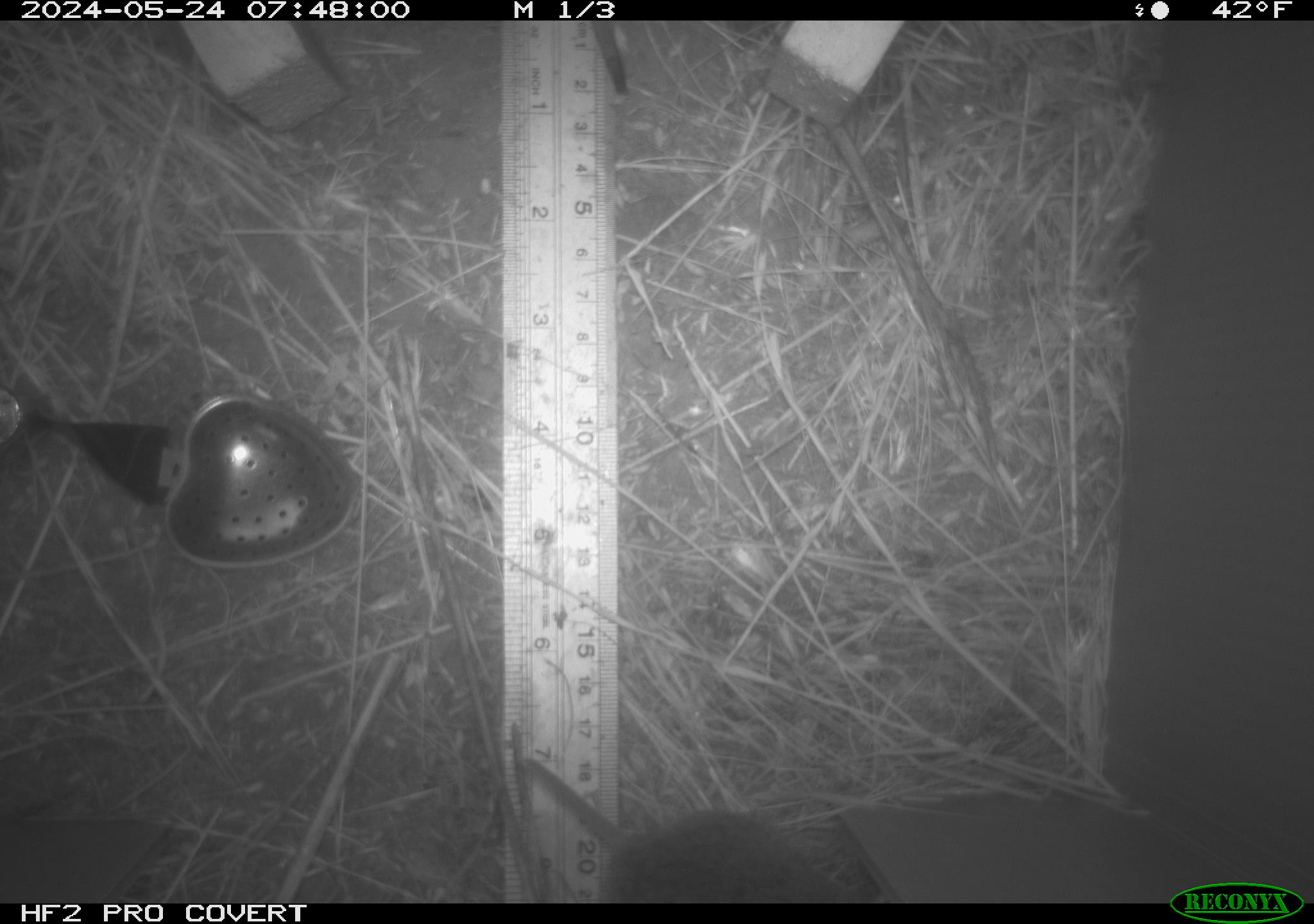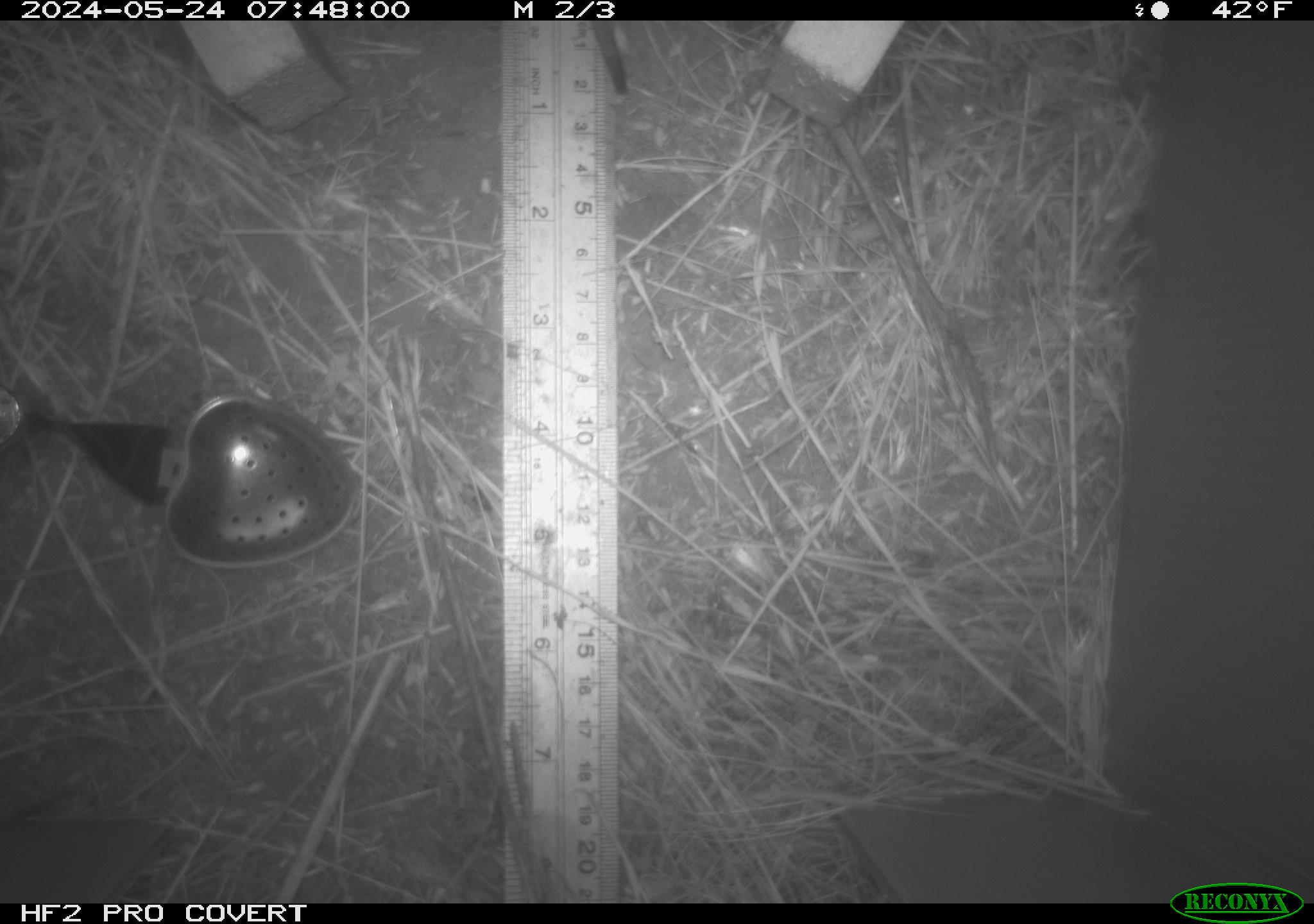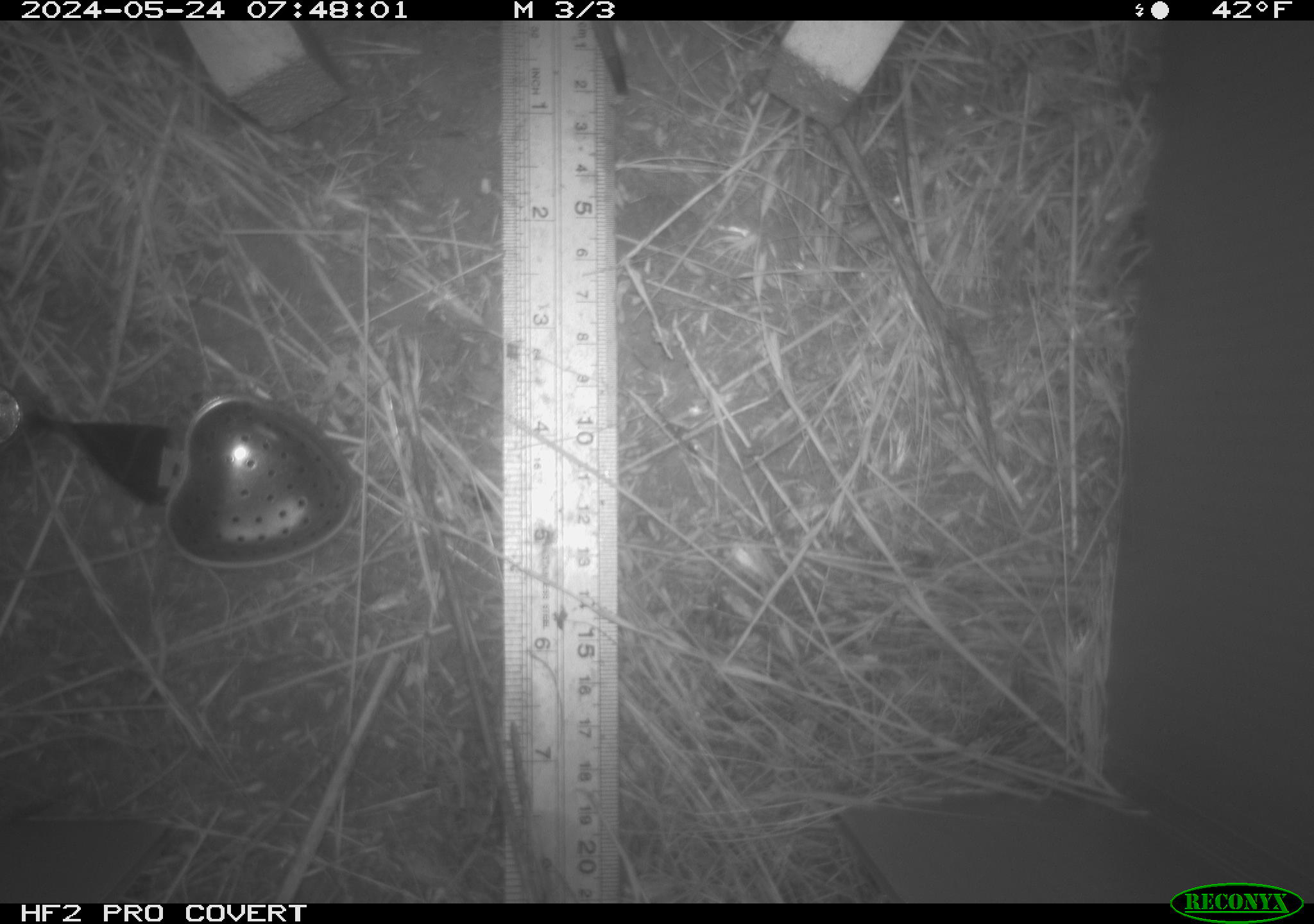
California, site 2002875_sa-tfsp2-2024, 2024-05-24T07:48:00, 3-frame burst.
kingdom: Animalia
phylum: Chordata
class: Mammalia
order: Rodentia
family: Cricetidae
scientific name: Arvicolinae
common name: voles, lemmings, and muskrats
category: arvicolinae subfamily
Arvicolinae subfamily (voles, lemmings, and muskrats) (Arvicolinae).